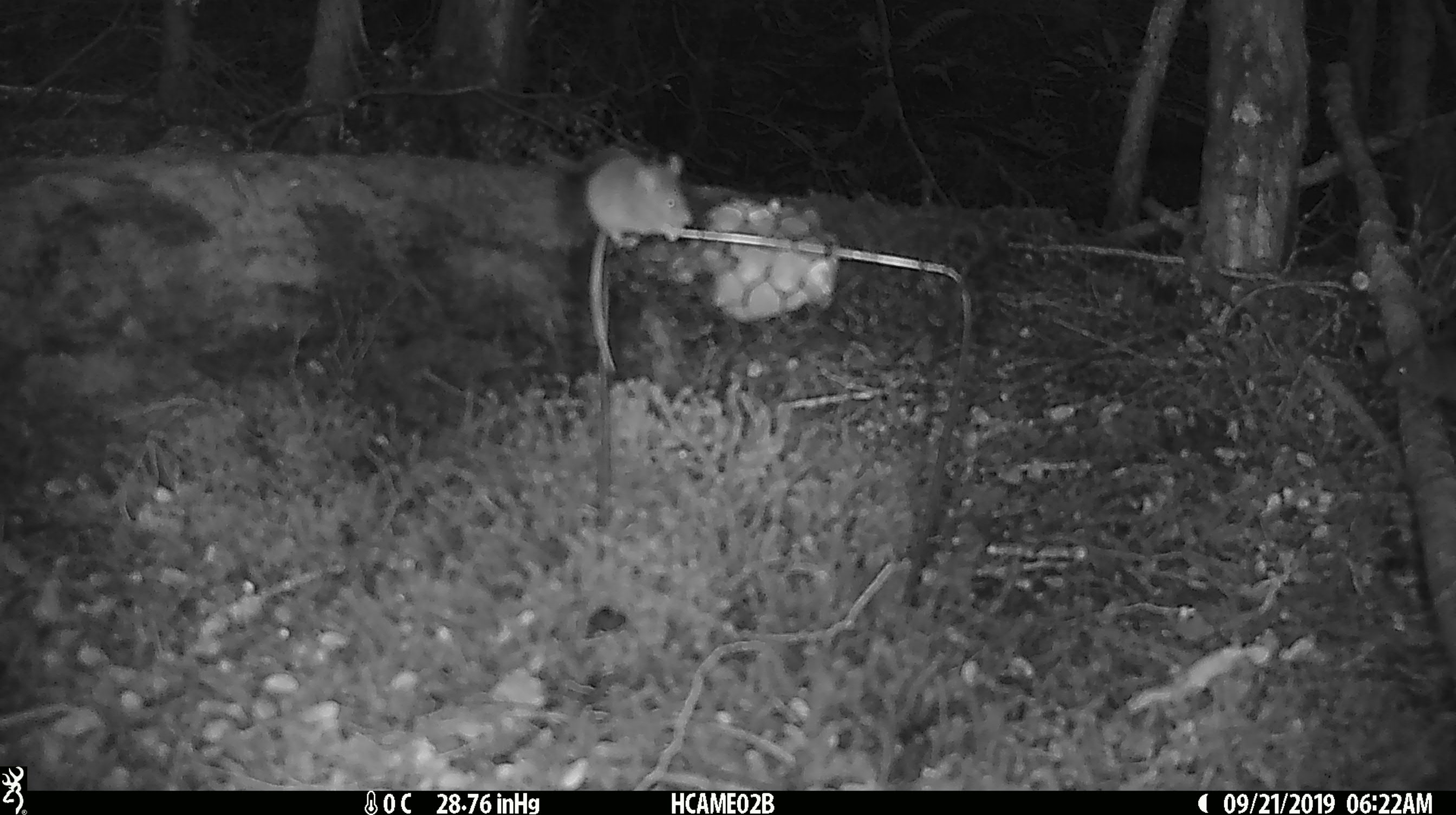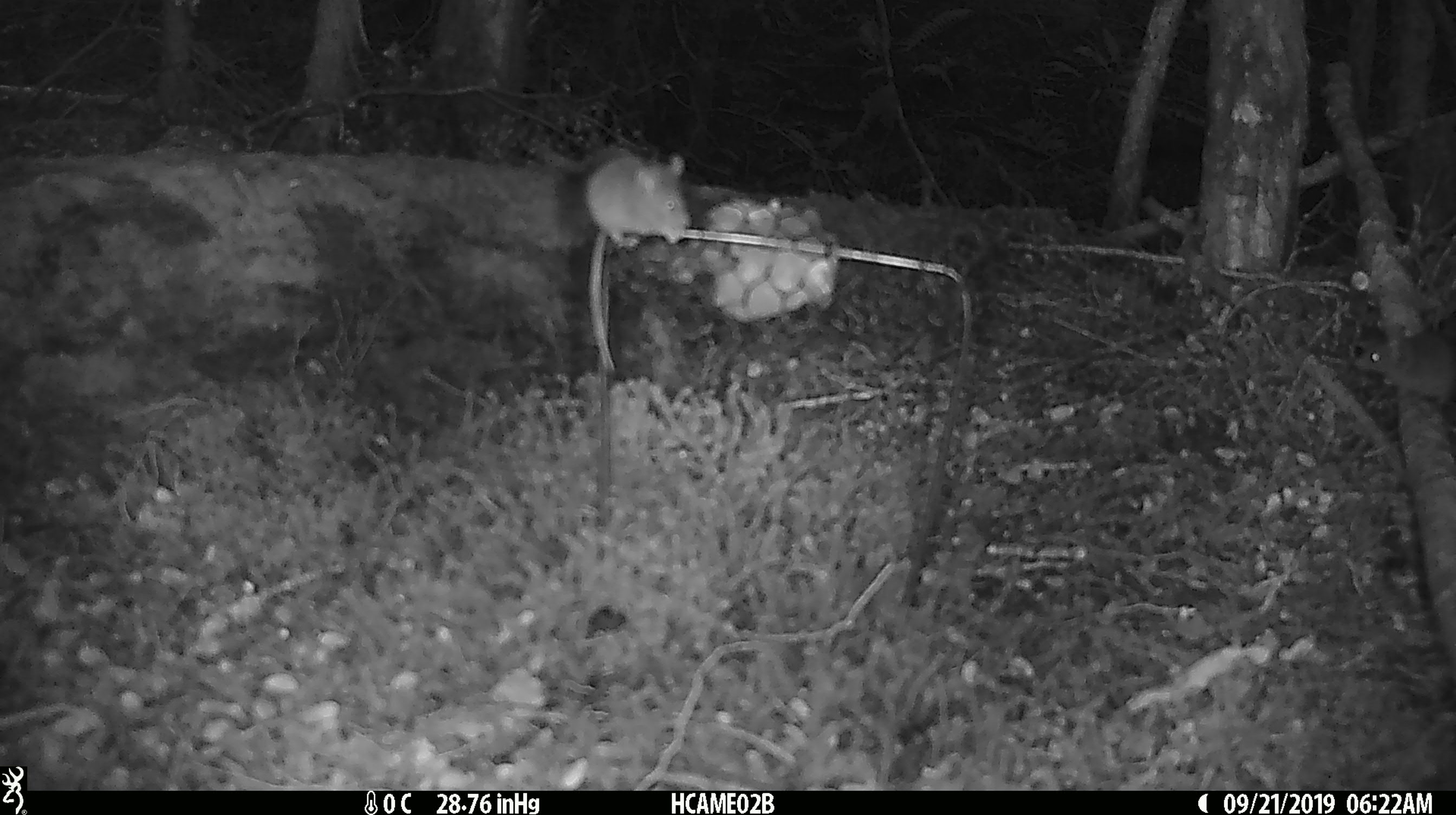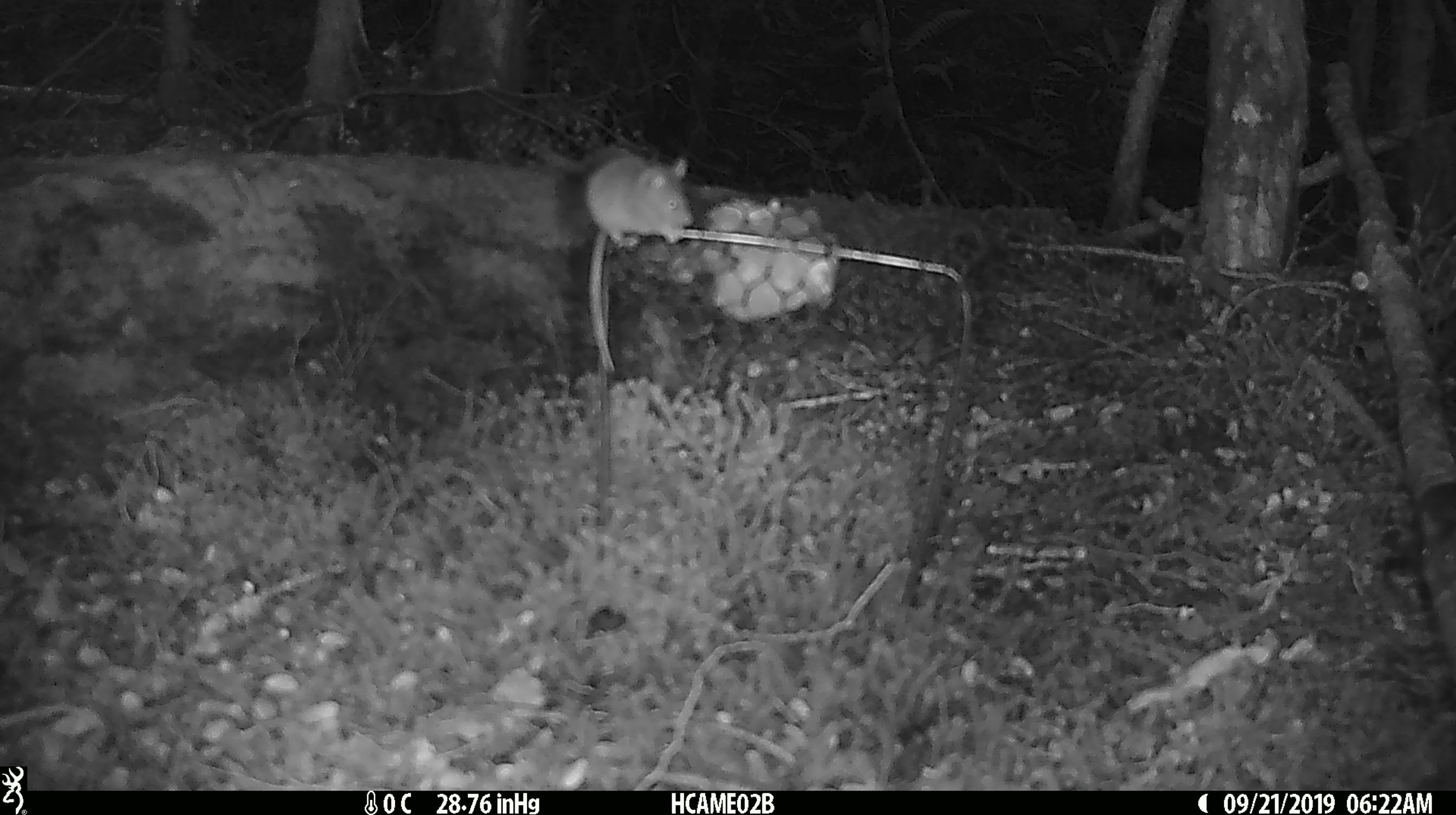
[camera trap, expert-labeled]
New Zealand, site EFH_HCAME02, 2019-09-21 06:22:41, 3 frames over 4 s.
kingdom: Animalia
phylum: Chordata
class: Mammalia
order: Rodentia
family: Muridae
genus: Mus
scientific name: Mus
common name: mouse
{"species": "mouse (Mus)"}